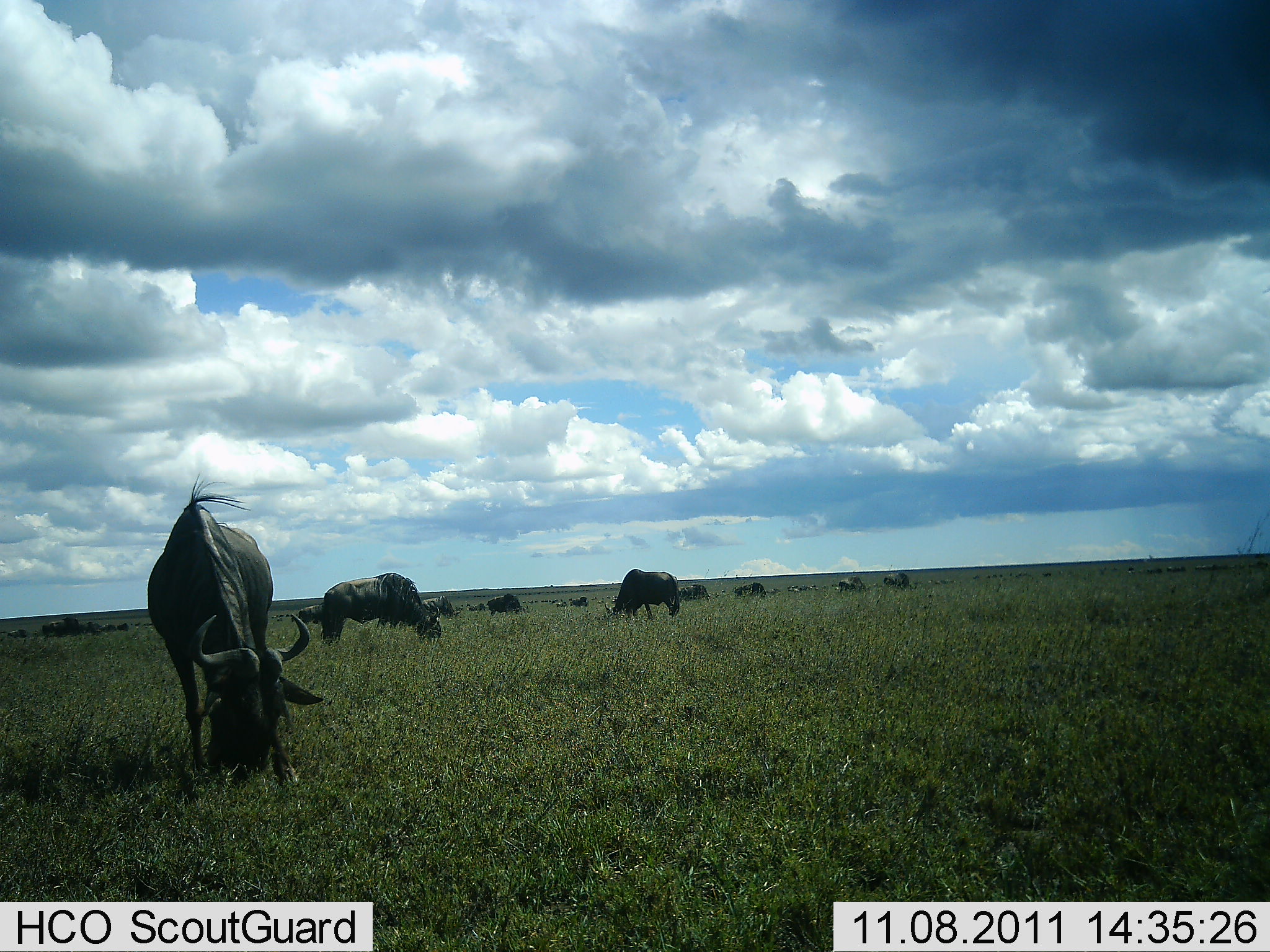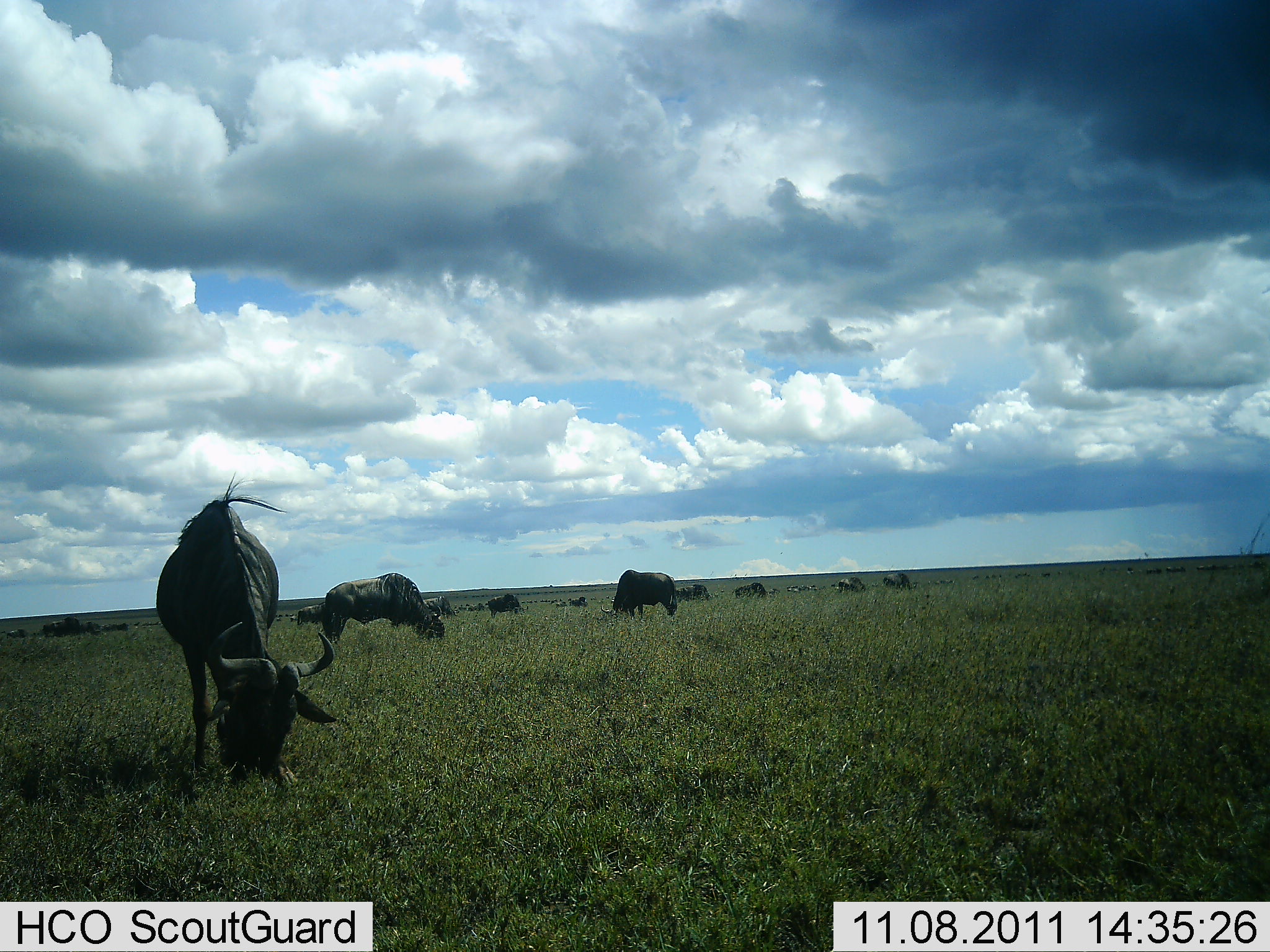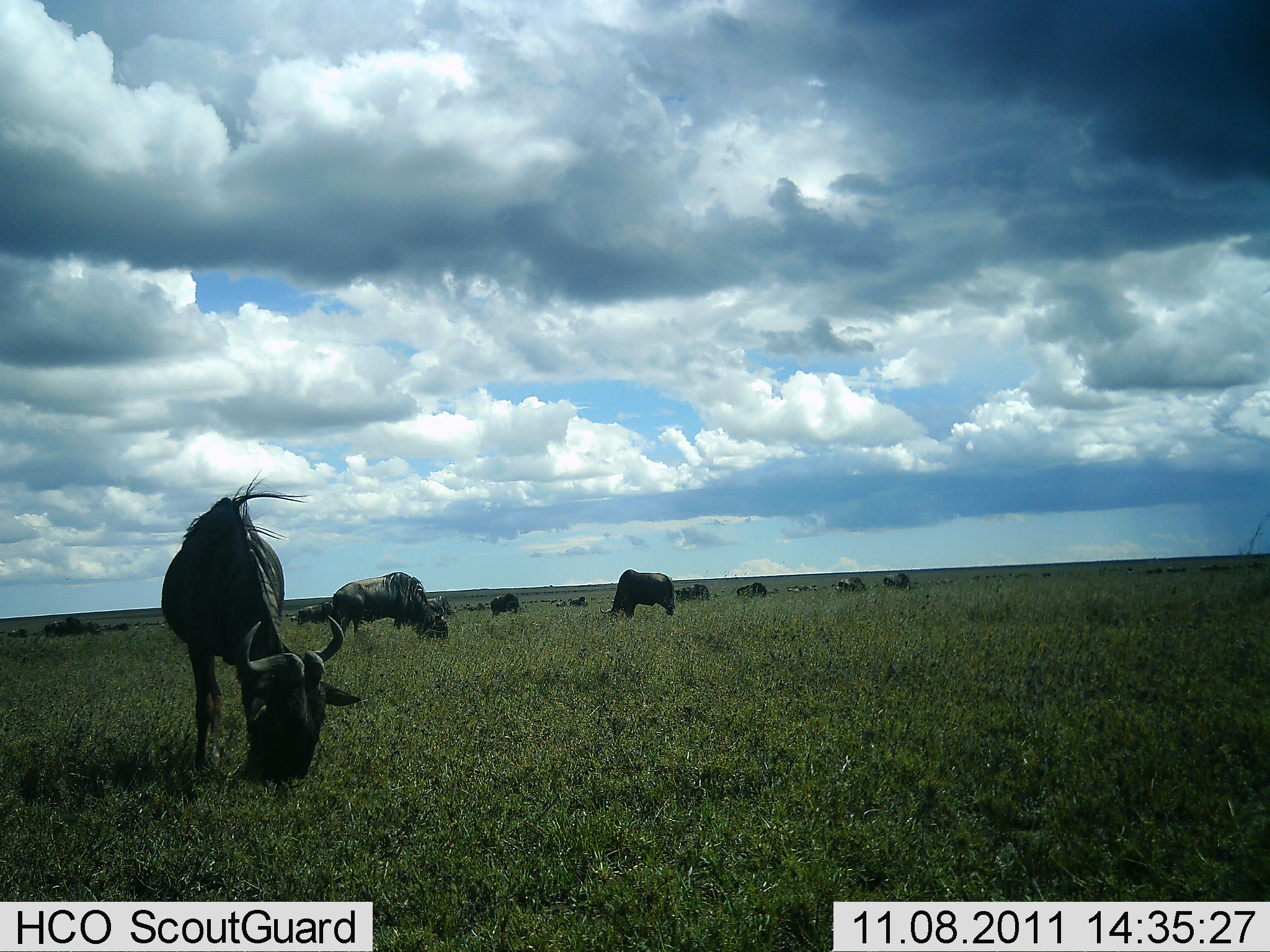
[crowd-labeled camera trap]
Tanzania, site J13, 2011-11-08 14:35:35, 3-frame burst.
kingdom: Animalia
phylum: Chordata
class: Mammalia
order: Artiodactyla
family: Bovidae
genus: Connochaetes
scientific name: Connochaetes taurinus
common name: blue wildebeest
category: wildebeest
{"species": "wildebeest (blue wildebeest) (Connochaetes taurinus)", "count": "11-50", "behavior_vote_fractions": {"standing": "36%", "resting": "9%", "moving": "0%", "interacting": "0%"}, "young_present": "0%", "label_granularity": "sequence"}